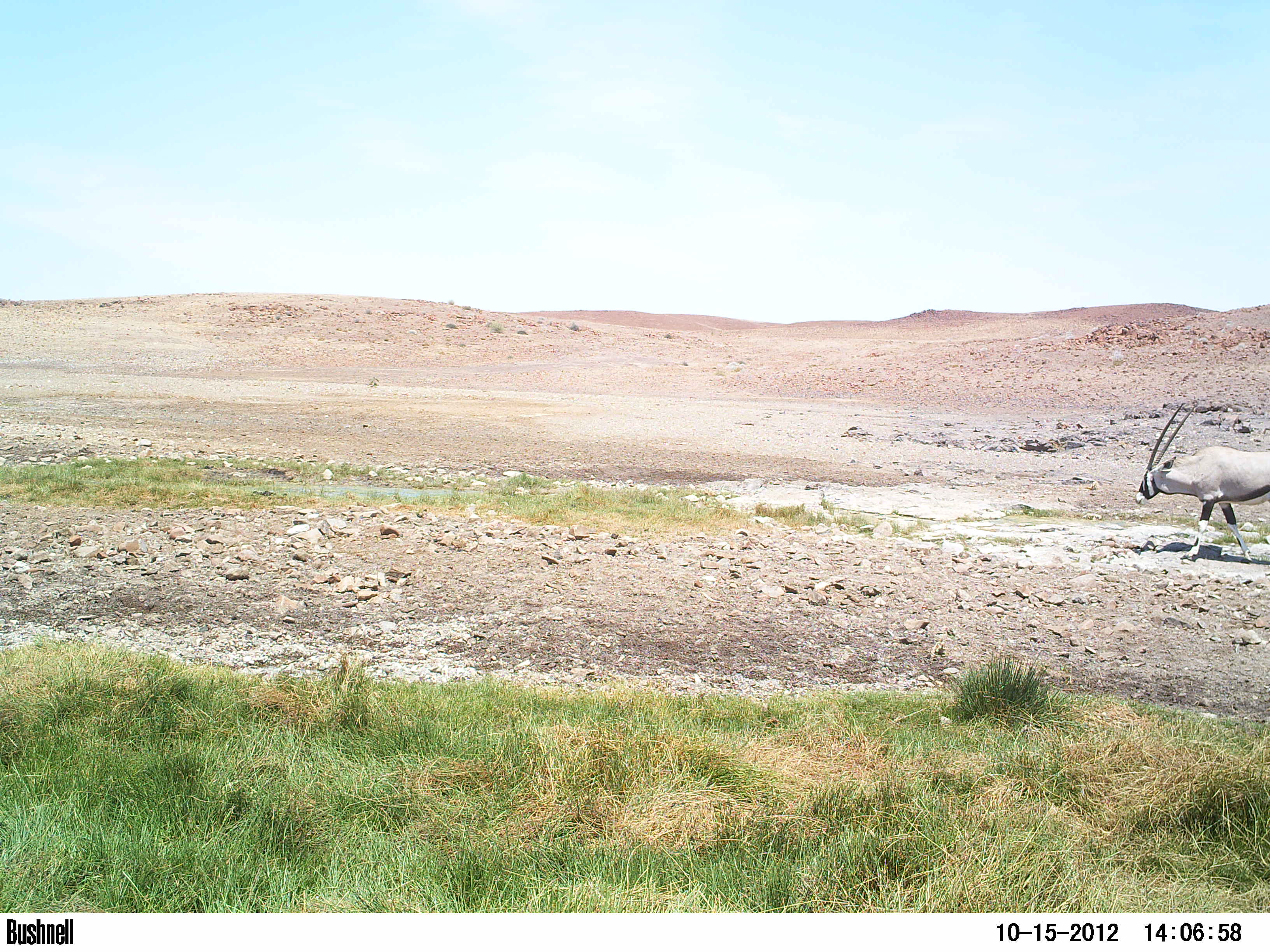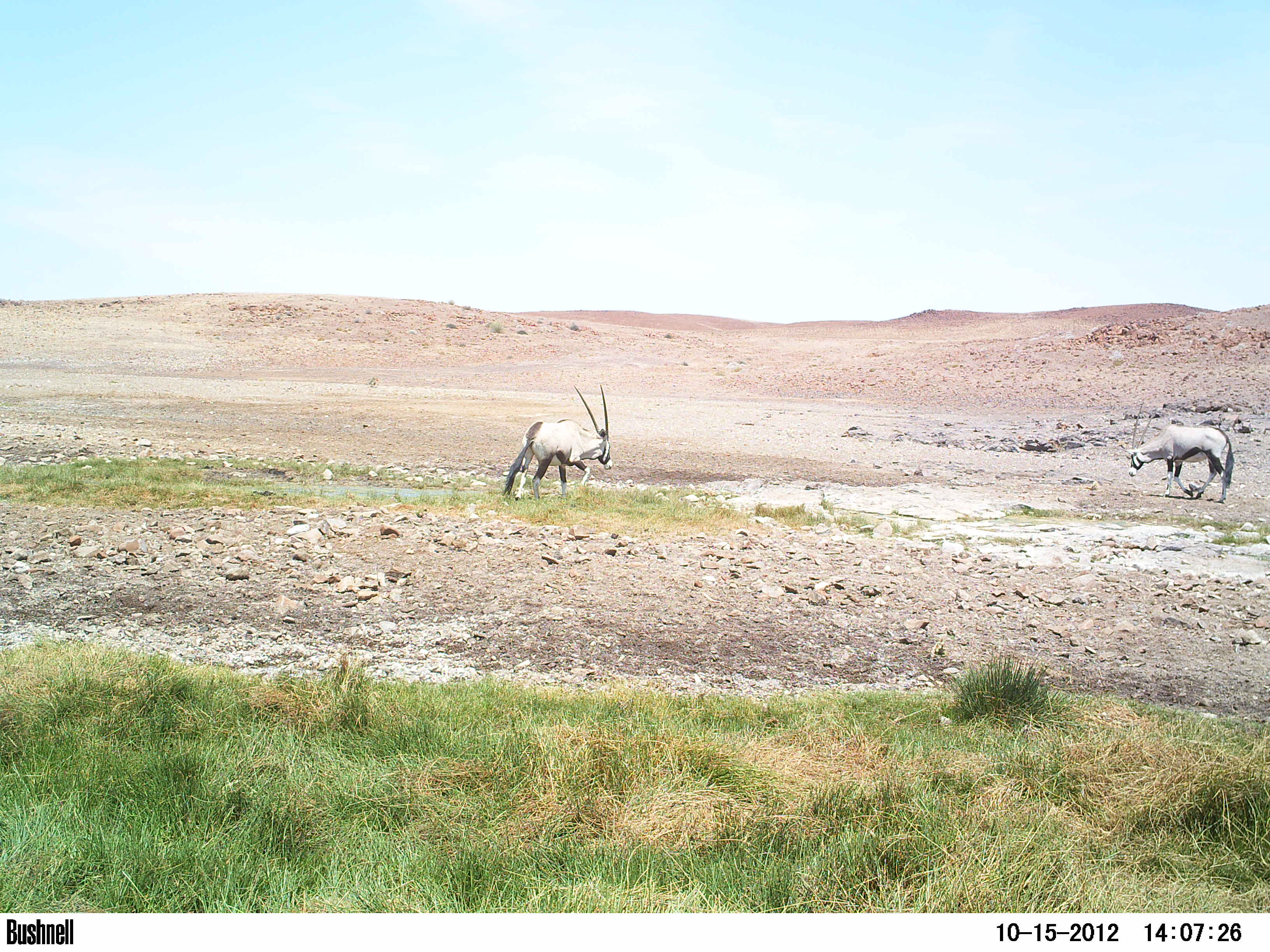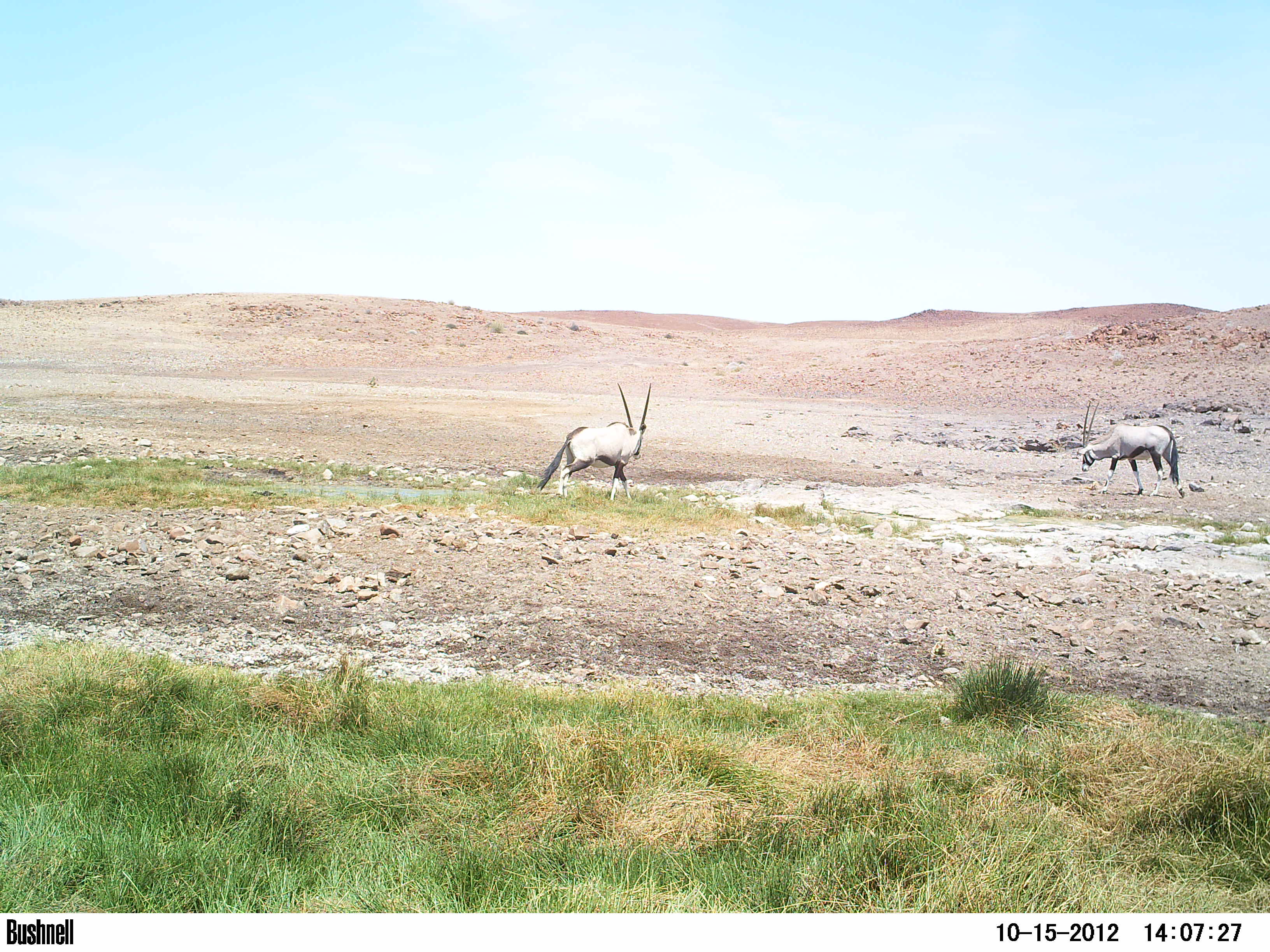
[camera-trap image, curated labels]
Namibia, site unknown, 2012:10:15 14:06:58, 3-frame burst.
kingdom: Animalia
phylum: Chordata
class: Mammalia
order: Artiodactyla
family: Bovidae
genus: Oryx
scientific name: Oryx gazella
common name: gemsbok